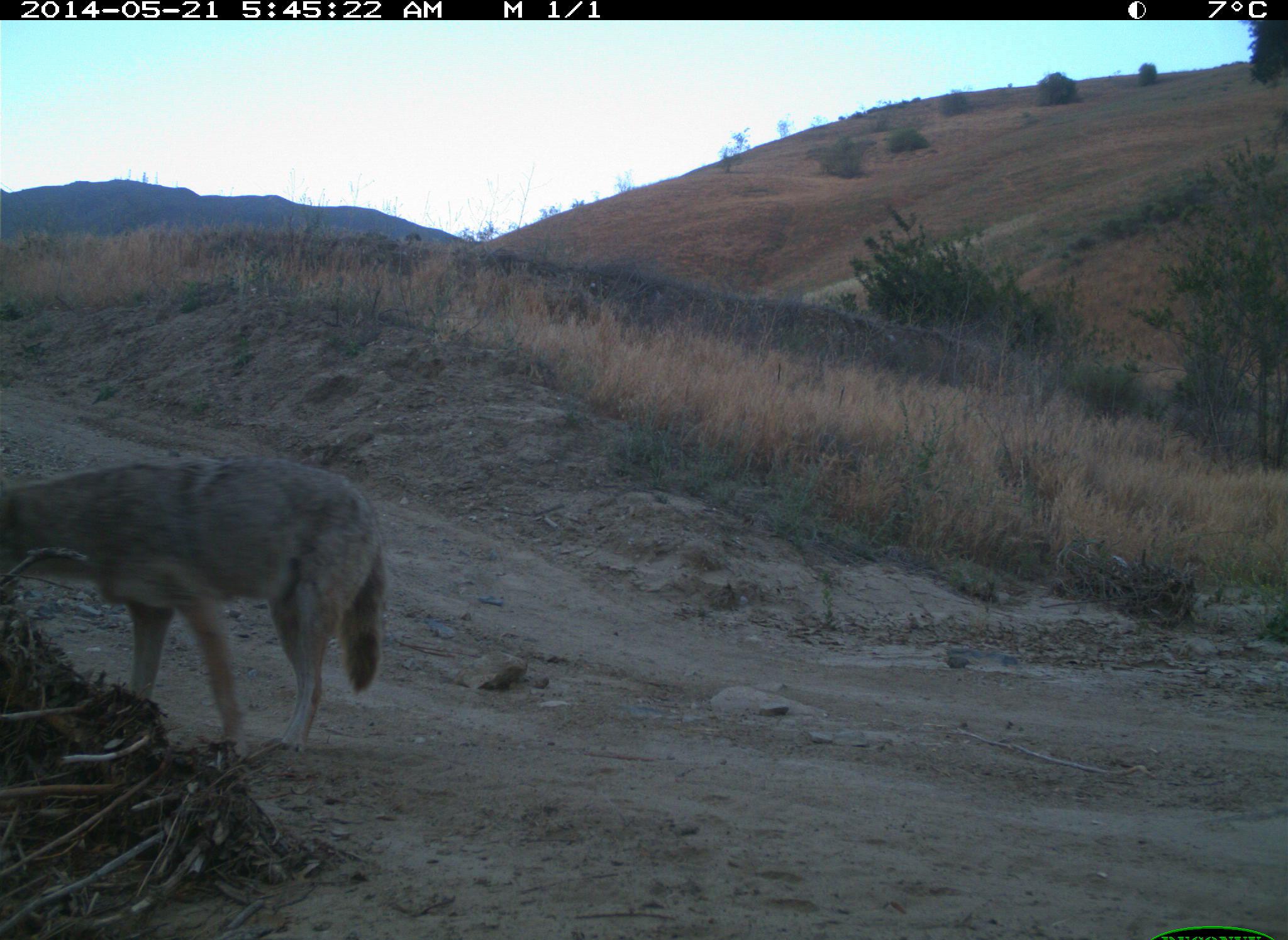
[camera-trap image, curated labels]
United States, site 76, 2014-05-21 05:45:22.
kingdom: Animalia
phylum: Chordata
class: Mammalia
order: Carnivora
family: Canidae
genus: Canis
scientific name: Canis latrans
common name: coyote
Coyote (Canis latrans).